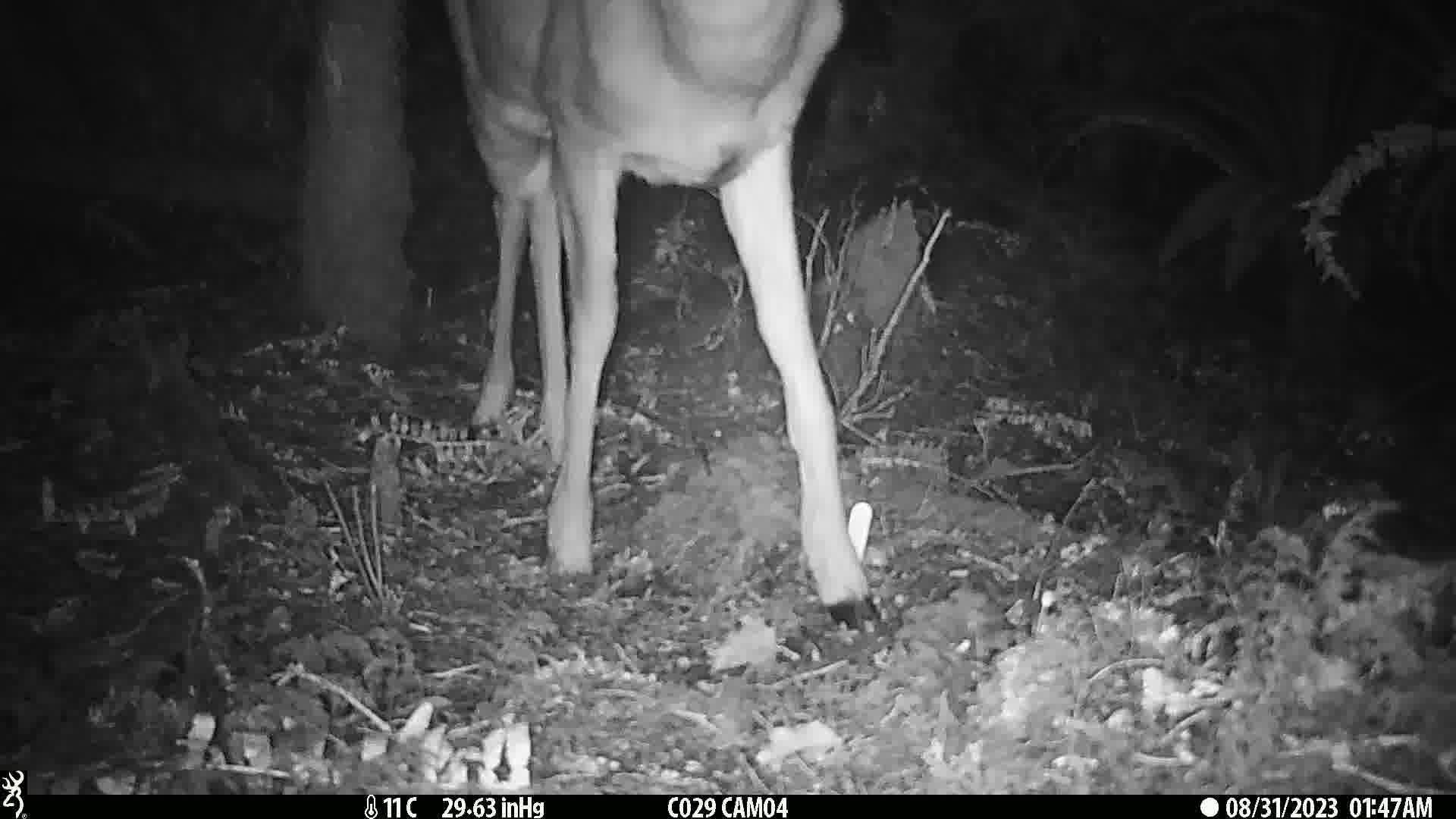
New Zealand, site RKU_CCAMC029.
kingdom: Animalia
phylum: Chordata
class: Mammalia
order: Artiodactyla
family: Cervidae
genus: Odocoileus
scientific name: Odocoileus virginianus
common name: white-tailed deer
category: white tailed deer